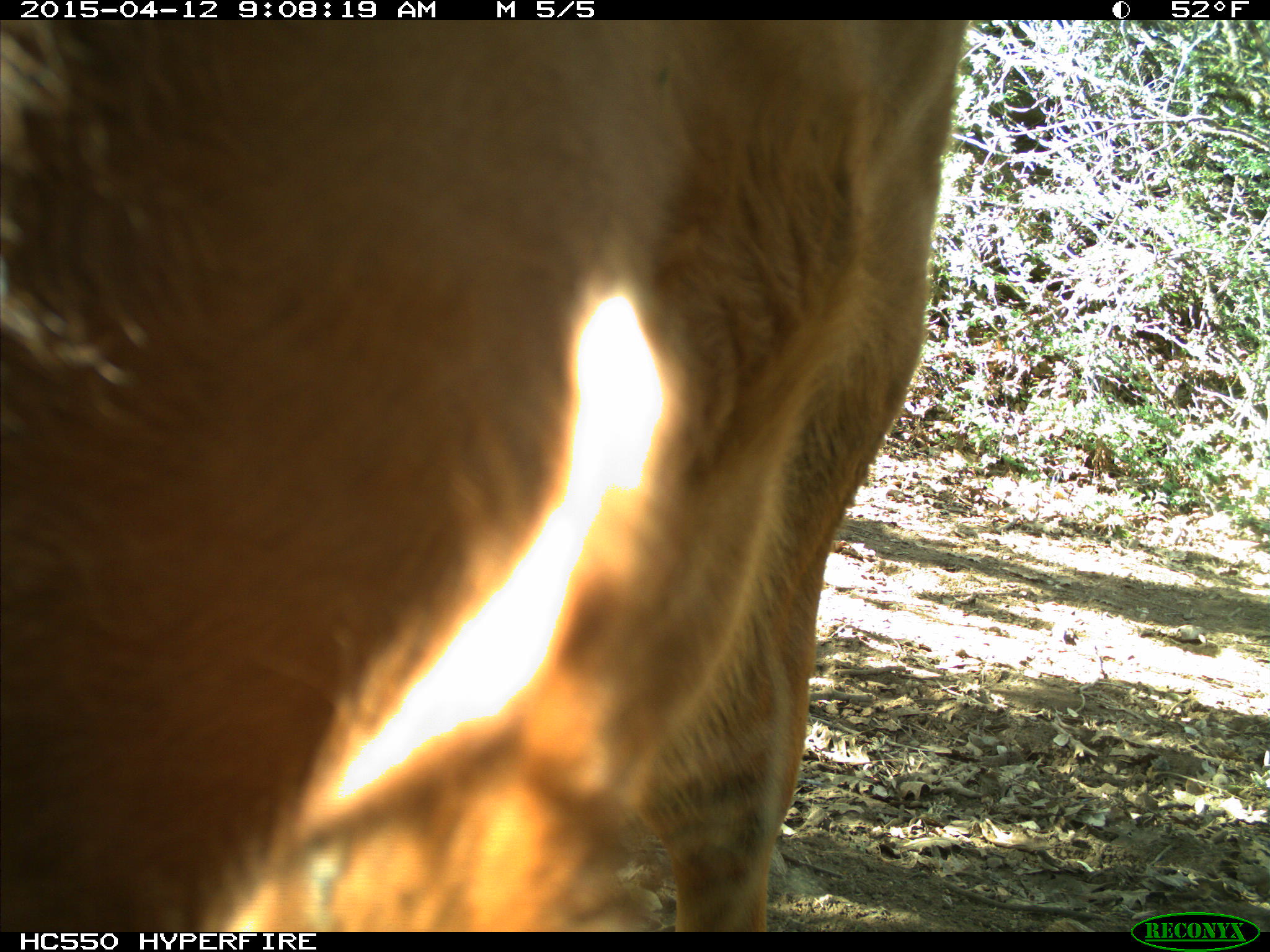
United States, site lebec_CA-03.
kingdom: Animalia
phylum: Chordata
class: Mammalia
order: Artiodactyla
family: Bovidae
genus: Bos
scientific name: Bos taurus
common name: domestic cow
Bos taurus (domestic cow).